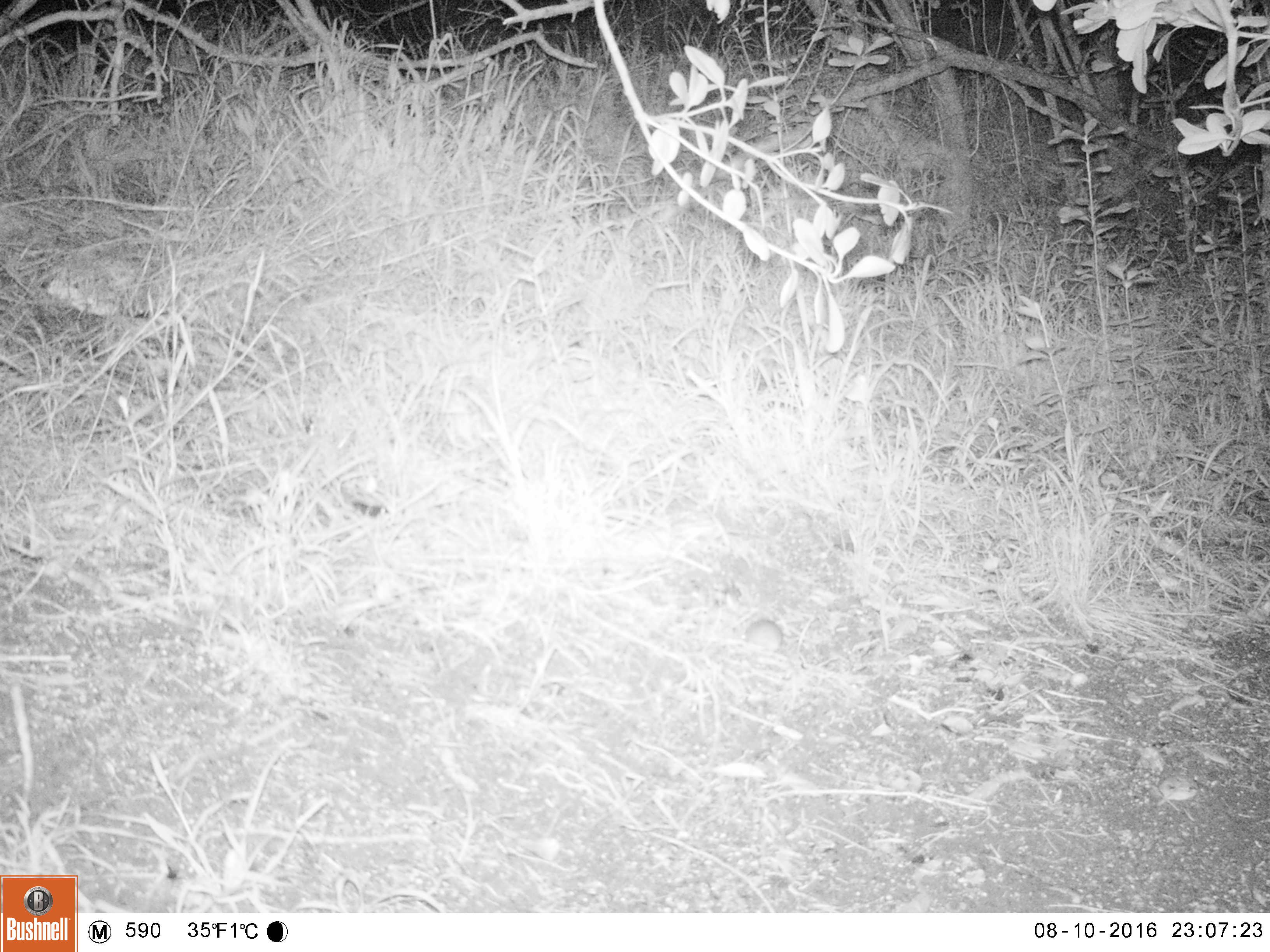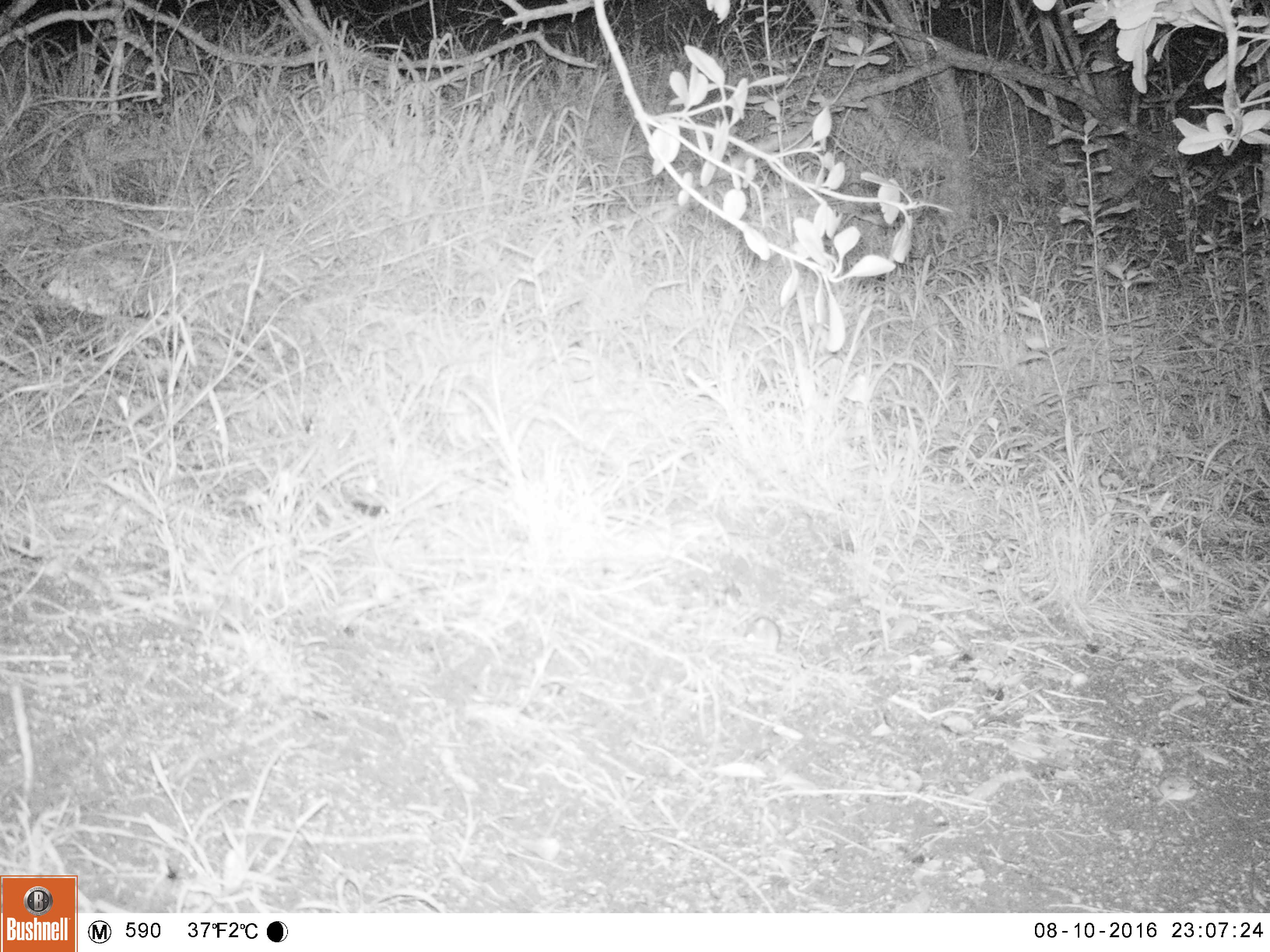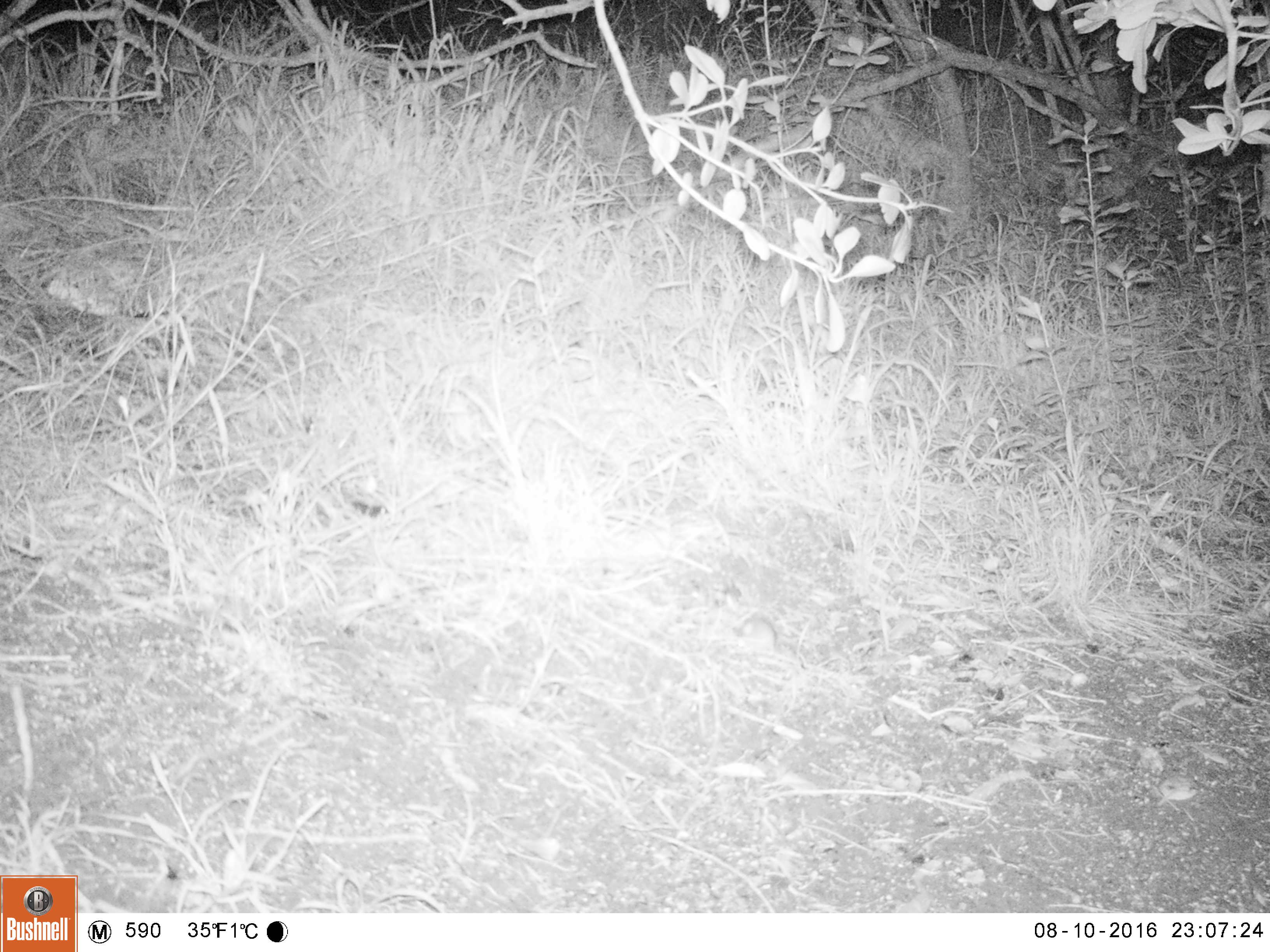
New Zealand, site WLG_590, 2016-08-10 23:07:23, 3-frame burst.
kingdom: Animalia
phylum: Chordata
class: Mammalia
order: Rodentia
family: Muridae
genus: Mus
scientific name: Mus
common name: mouse